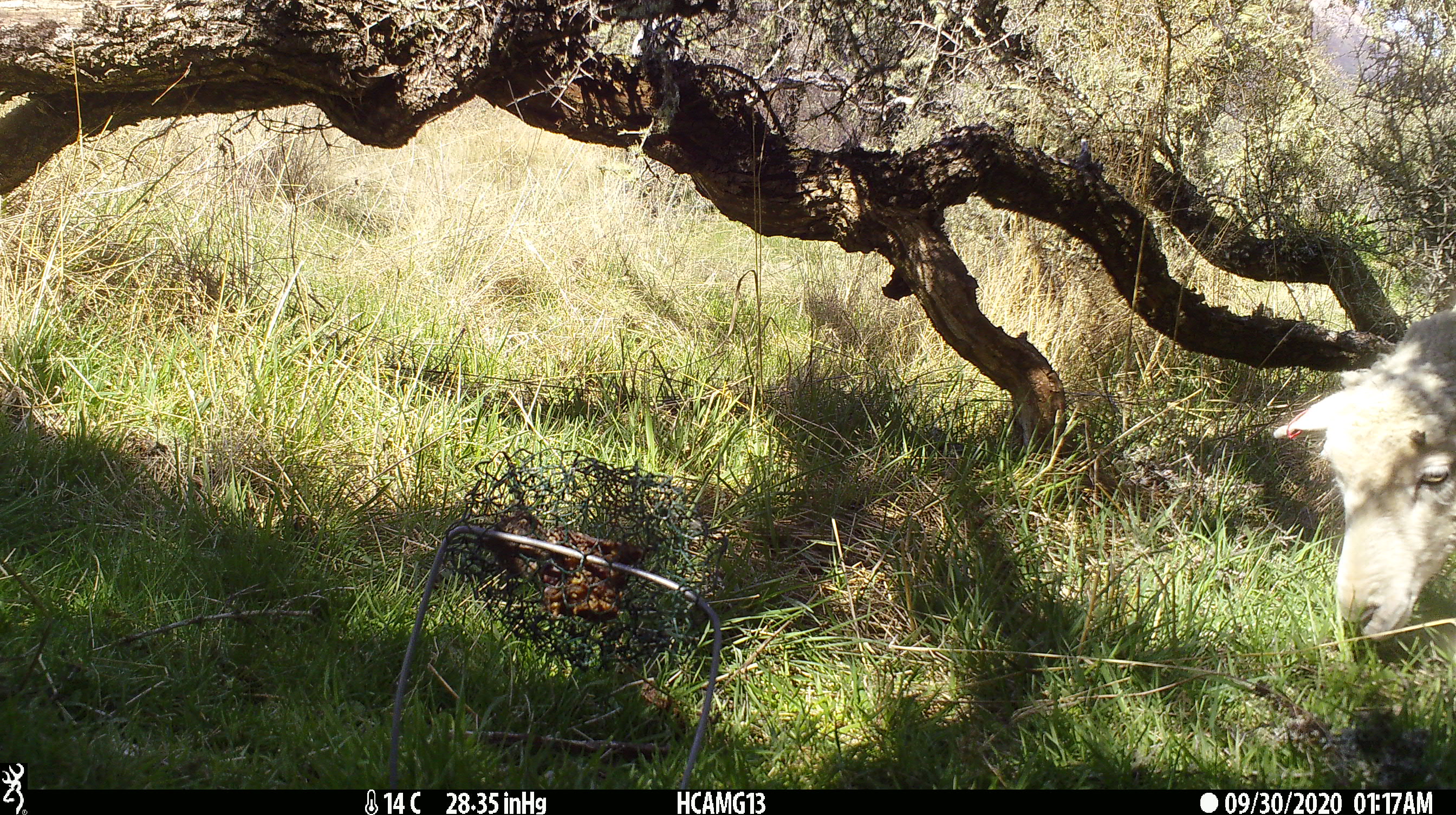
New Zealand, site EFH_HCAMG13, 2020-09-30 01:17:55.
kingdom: Animalia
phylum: Chordata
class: Mammalia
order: Artiodactyla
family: Bovidae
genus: Ovis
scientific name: Ovis aries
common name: domestic sheep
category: sheep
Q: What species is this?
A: Sheep (domestic sheep) (Ovis aries).